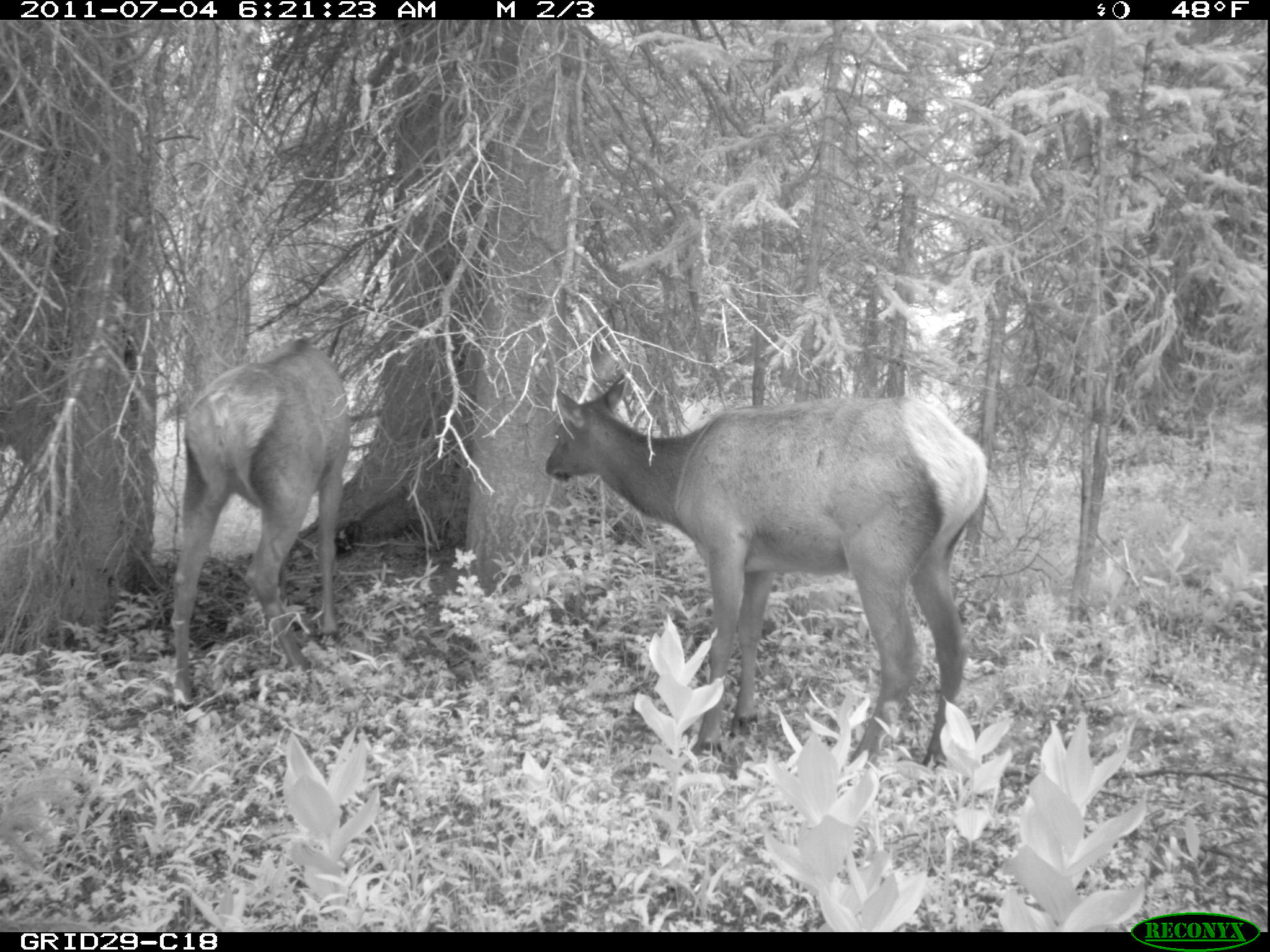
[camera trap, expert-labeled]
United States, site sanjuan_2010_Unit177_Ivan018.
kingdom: Animalia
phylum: Chordata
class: Mammalia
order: Artiodactyla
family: Cervidae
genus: Cervus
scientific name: Cervus elaphus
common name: red deer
Cervus elaphus (red deer).